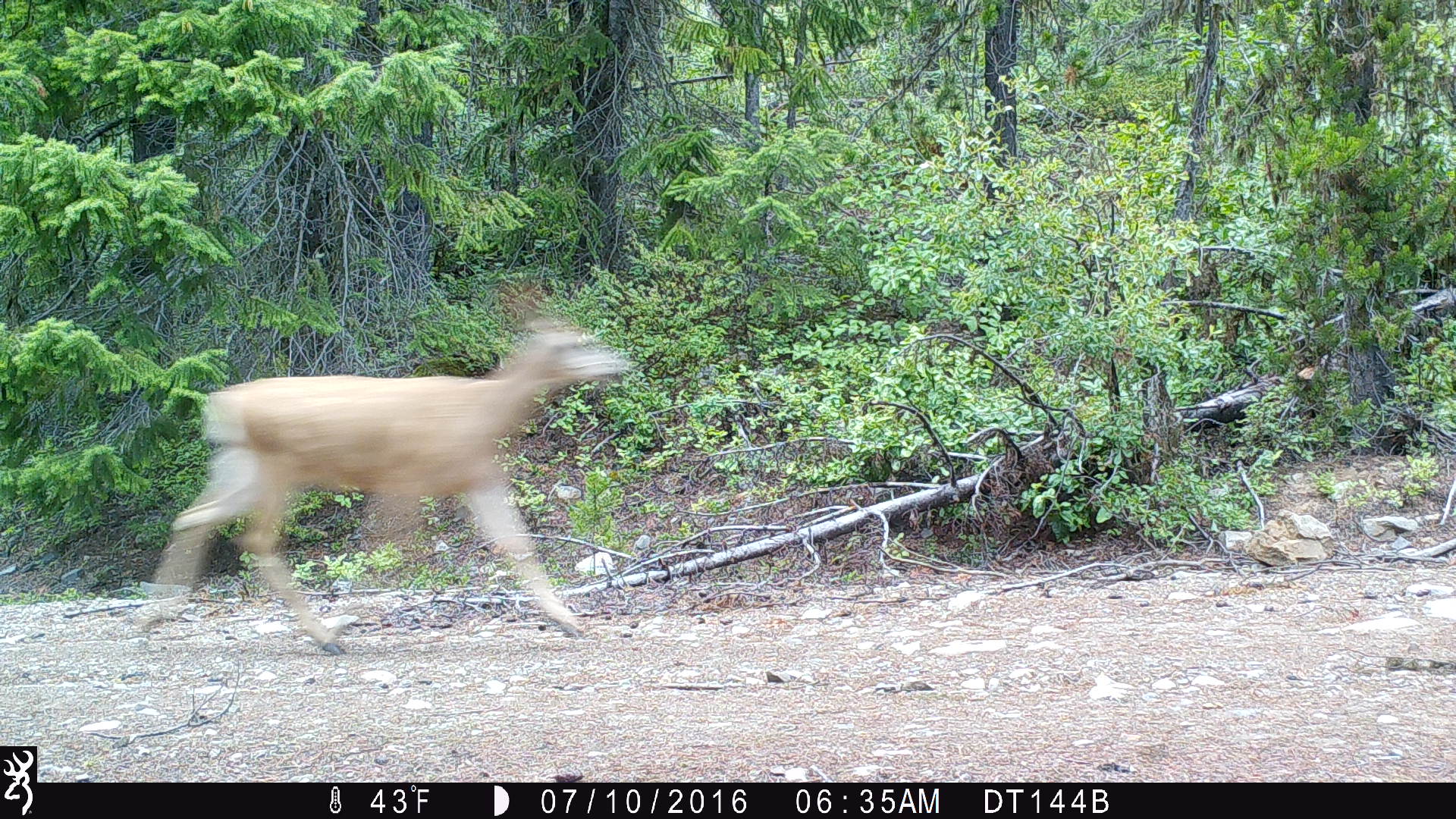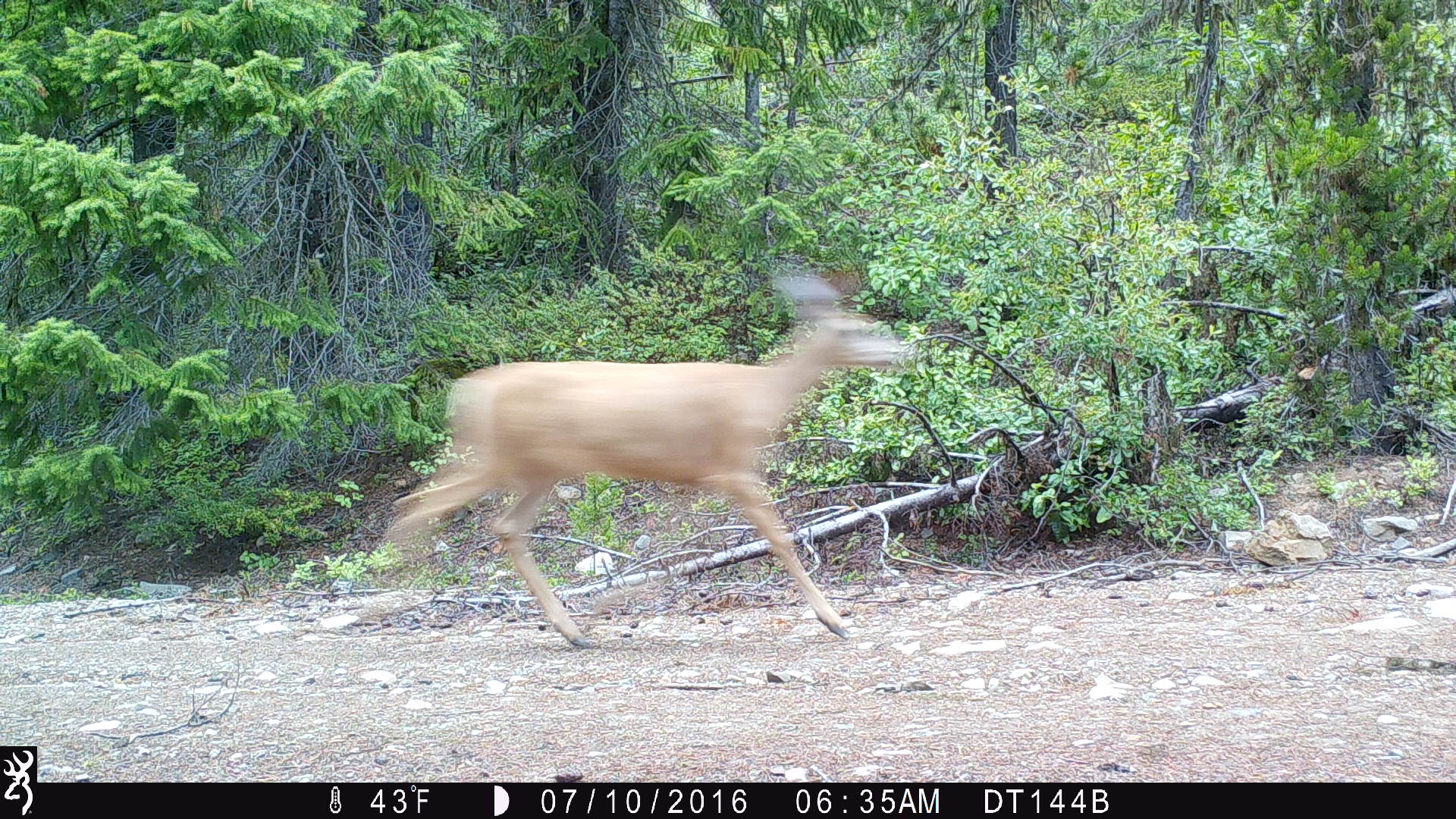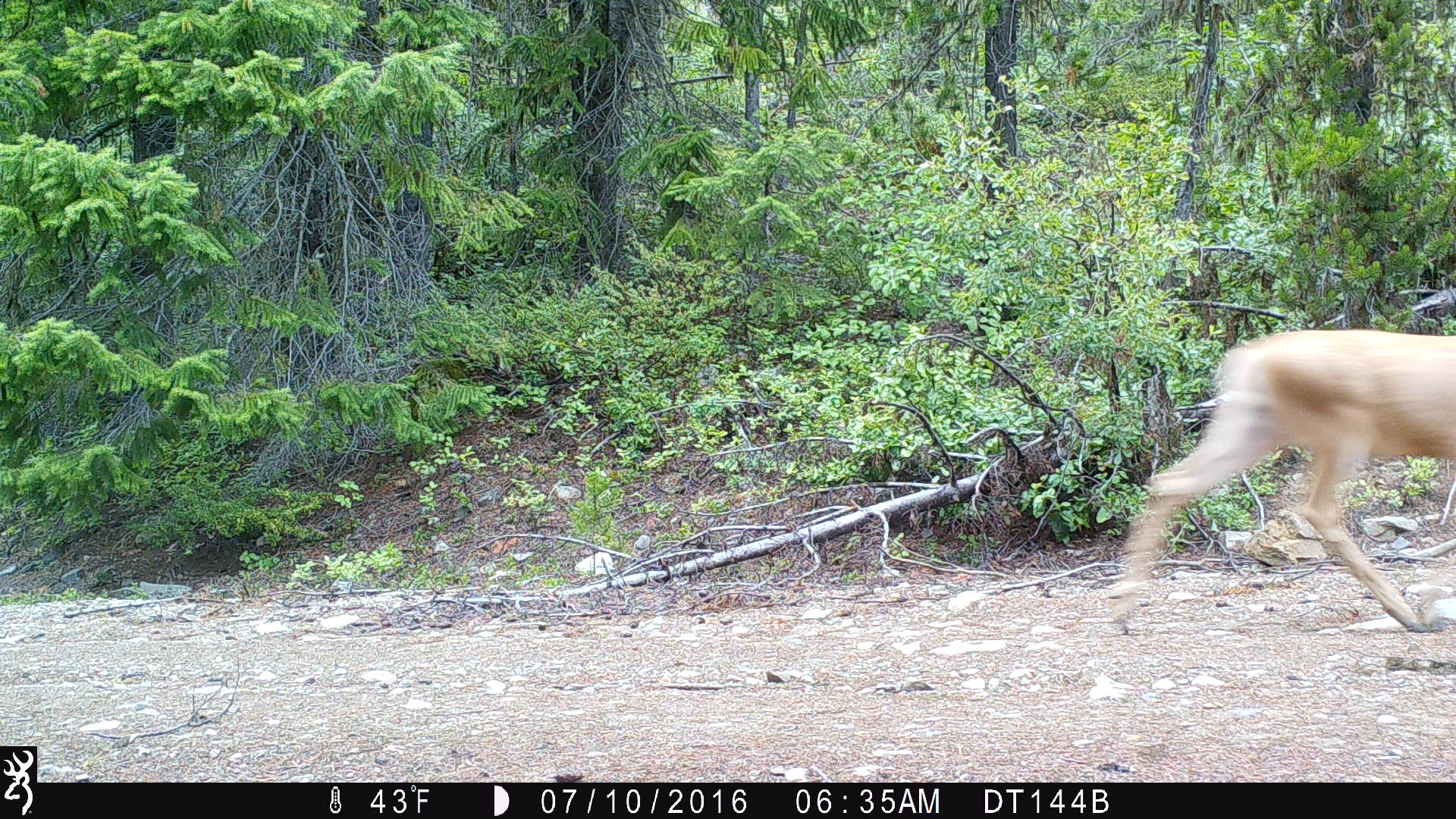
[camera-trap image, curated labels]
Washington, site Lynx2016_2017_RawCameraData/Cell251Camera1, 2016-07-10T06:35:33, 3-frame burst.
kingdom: Animalia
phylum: Chordata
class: Mammalia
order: Artiodactyla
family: Cervidae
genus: Odocoileus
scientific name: Odocoileus hemionus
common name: mule deer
Odocoileus hemionus (mule deer). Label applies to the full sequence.